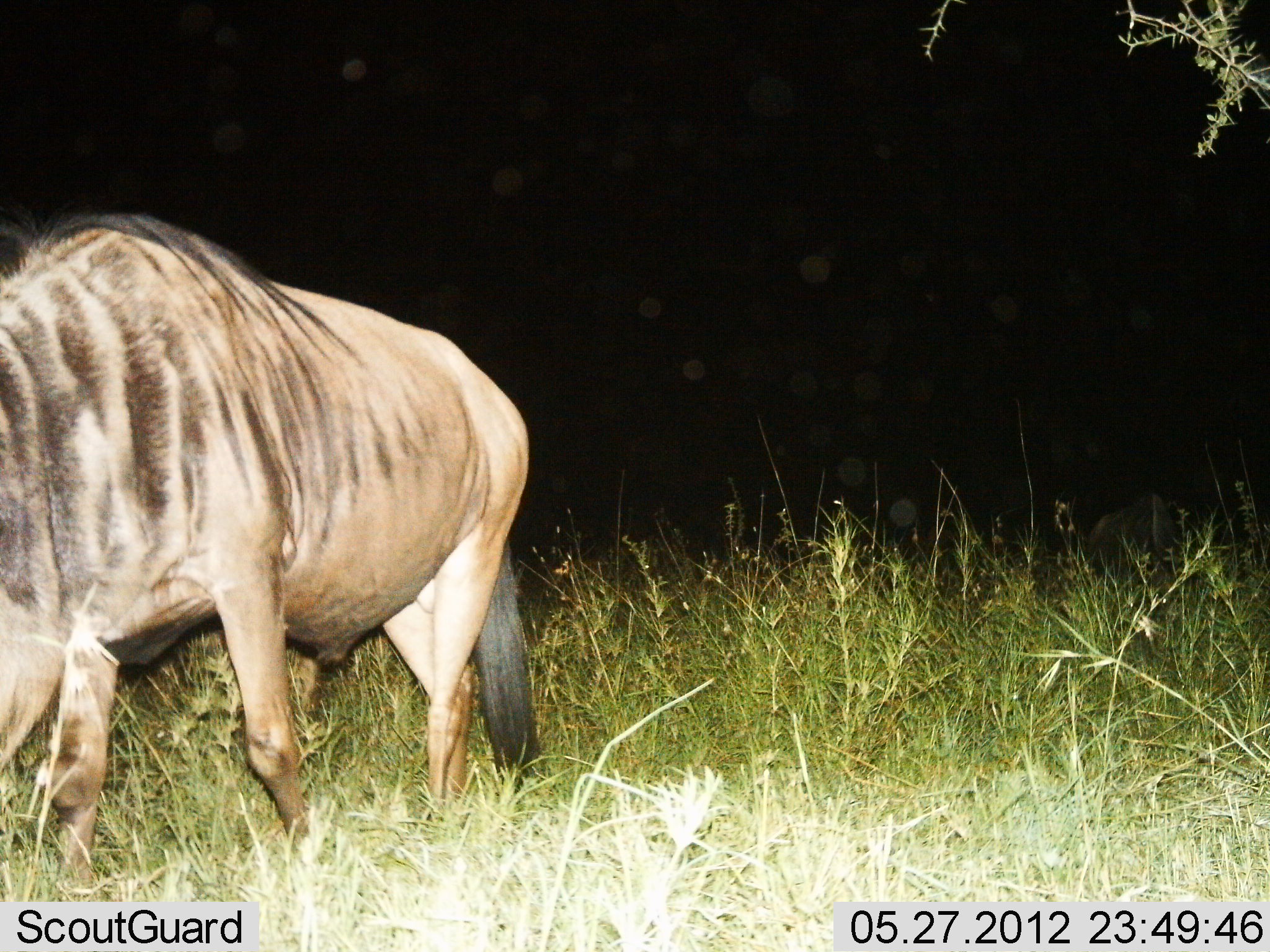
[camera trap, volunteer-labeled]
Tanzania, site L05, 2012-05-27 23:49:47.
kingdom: Animalia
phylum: Chordata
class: Mammalia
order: Artiodactyla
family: Bovidae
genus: Connochaetes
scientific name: Connochaetes taurinus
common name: blue wildebeest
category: wildebeest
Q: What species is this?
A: Wildebeest (blue wildebeest) (Connochaetes taurinus).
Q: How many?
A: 1.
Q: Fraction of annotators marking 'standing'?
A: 20%.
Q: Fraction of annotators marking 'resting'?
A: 0%.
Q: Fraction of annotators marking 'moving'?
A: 0%.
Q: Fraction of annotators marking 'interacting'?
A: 0%.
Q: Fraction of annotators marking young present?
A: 0%.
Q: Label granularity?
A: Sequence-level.